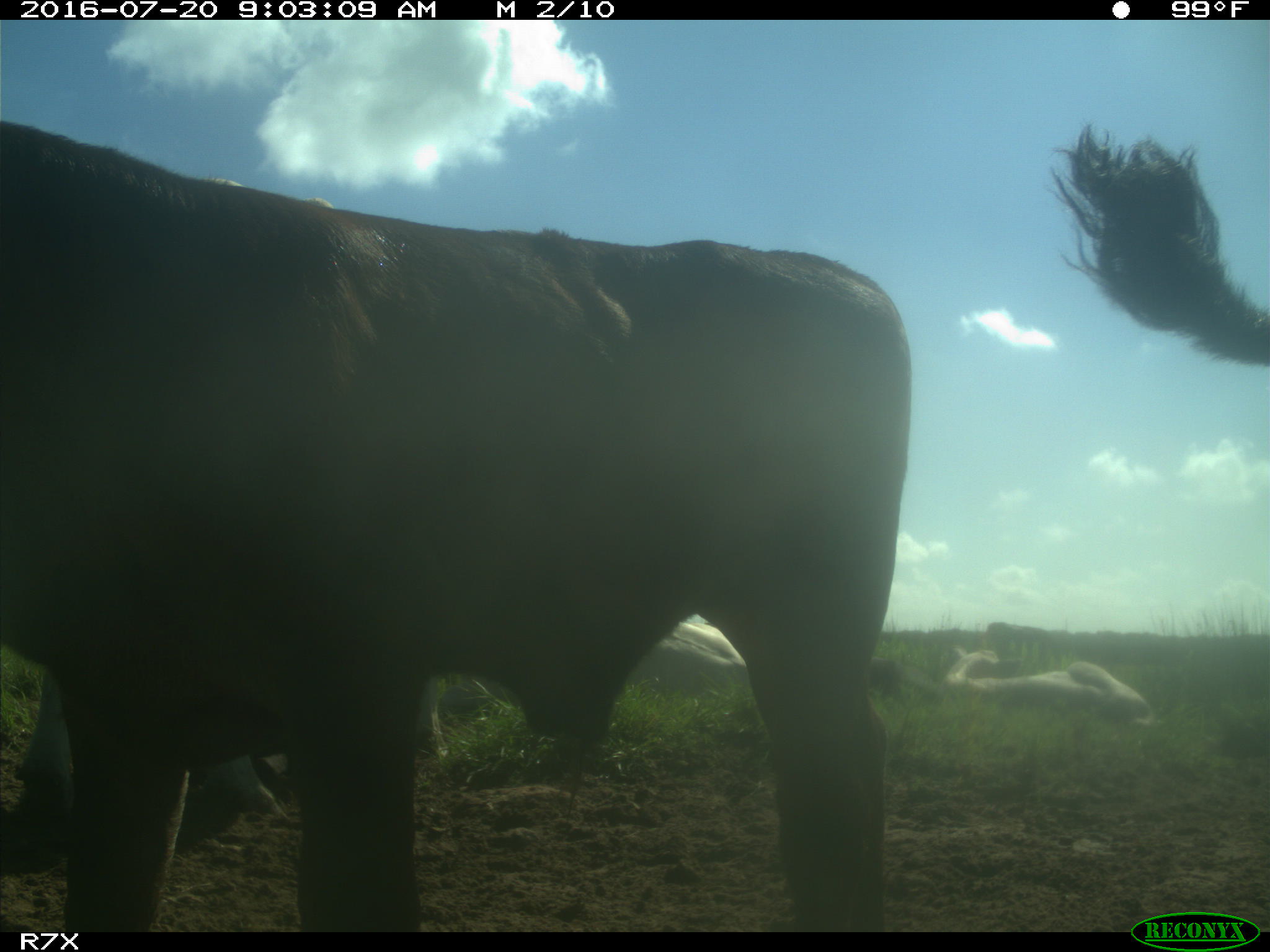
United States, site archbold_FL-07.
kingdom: Animalia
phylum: Chordata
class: Mammalia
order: Artiodactyla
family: Bovidae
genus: Bos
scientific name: Bos taurus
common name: domestic cow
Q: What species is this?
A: Bos taurus (domestic cow).